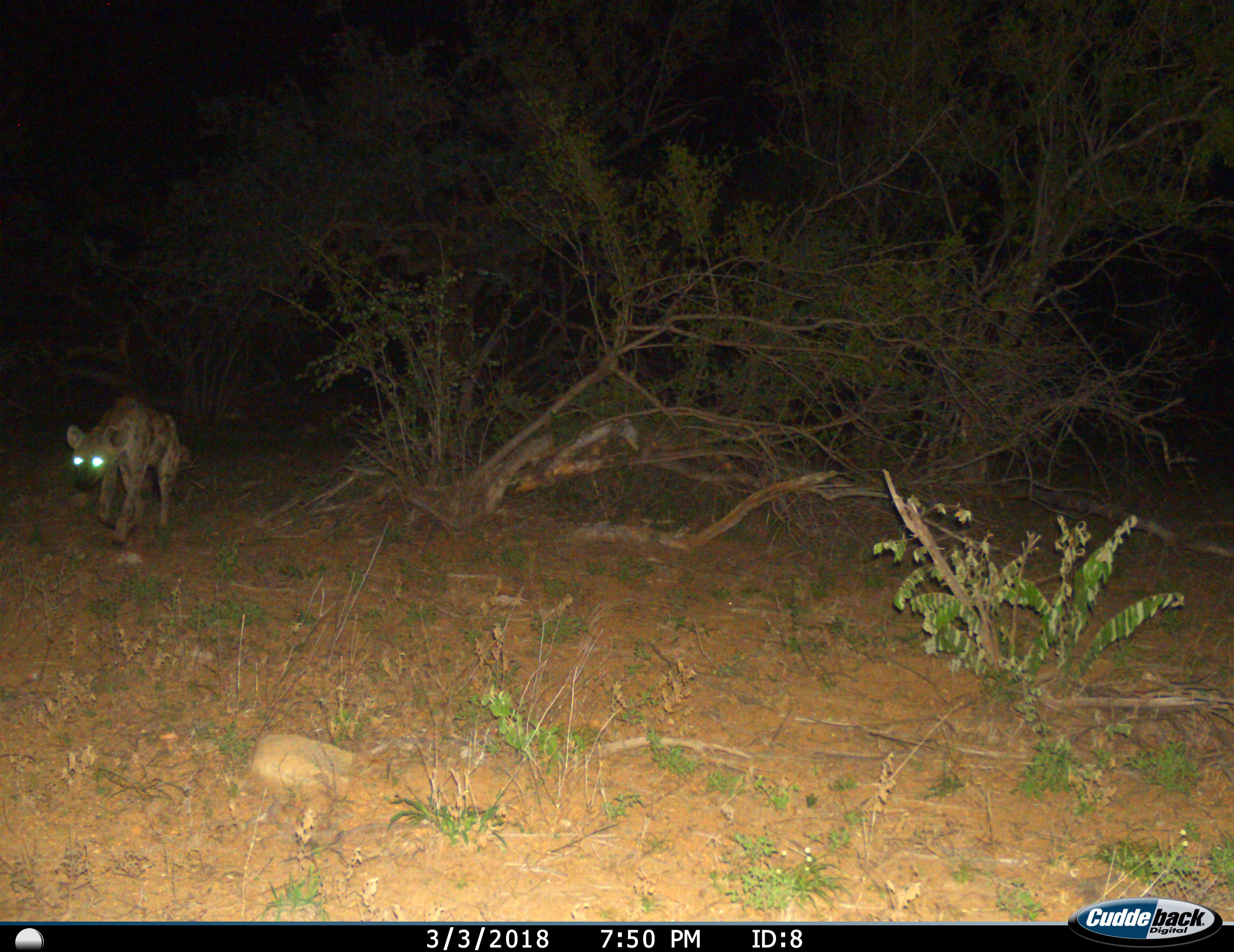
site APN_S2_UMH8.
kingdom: Animalia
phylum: Chordata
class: Mammalia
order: Carnivora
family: Hyaenidae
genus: Crocuta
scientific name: Crocuta crocuta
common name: spotted hyena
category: hyenaspotted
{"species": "hyenaspotted (spotted hyena) (Crocuta crocuta)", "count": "1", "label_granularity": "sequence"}